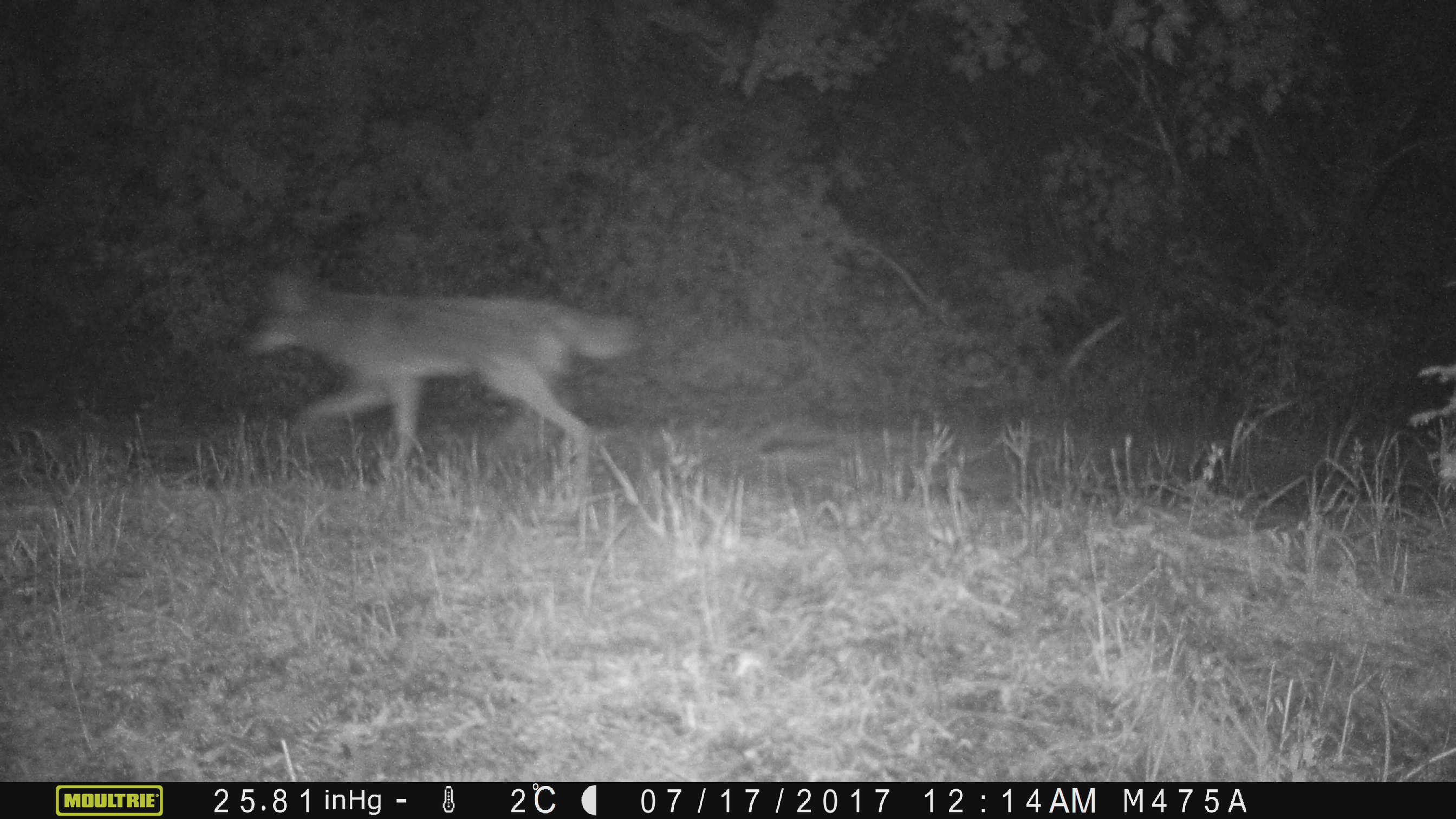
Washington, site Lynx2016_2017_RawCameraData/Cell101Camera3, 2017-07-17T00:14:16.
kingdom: Animalia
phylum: Chordata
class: Mammalia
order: Carnivora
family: Canidae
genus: Canis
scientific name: Canis latrans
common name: coyote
Canis latrans (coyote). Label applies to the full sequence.